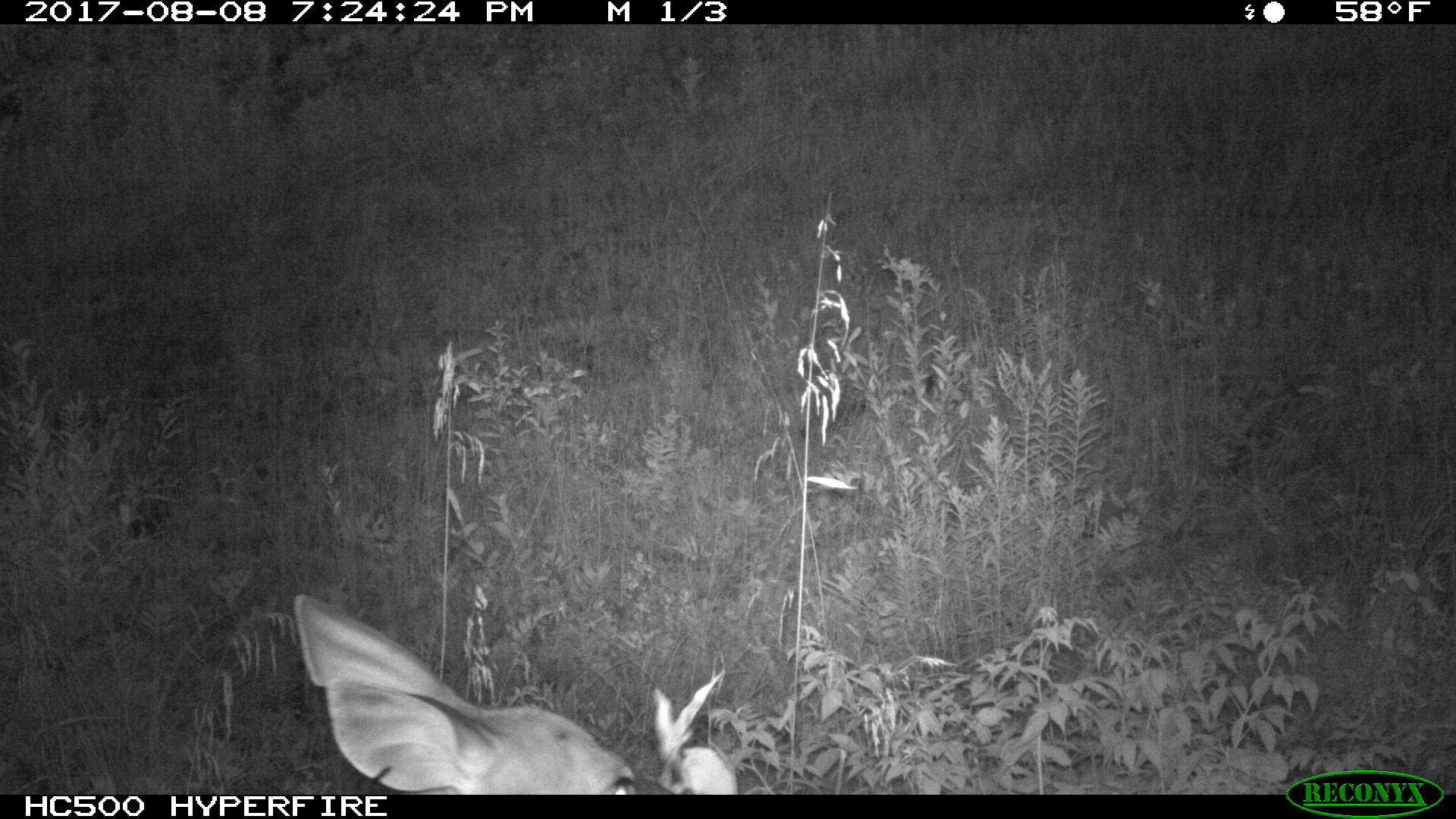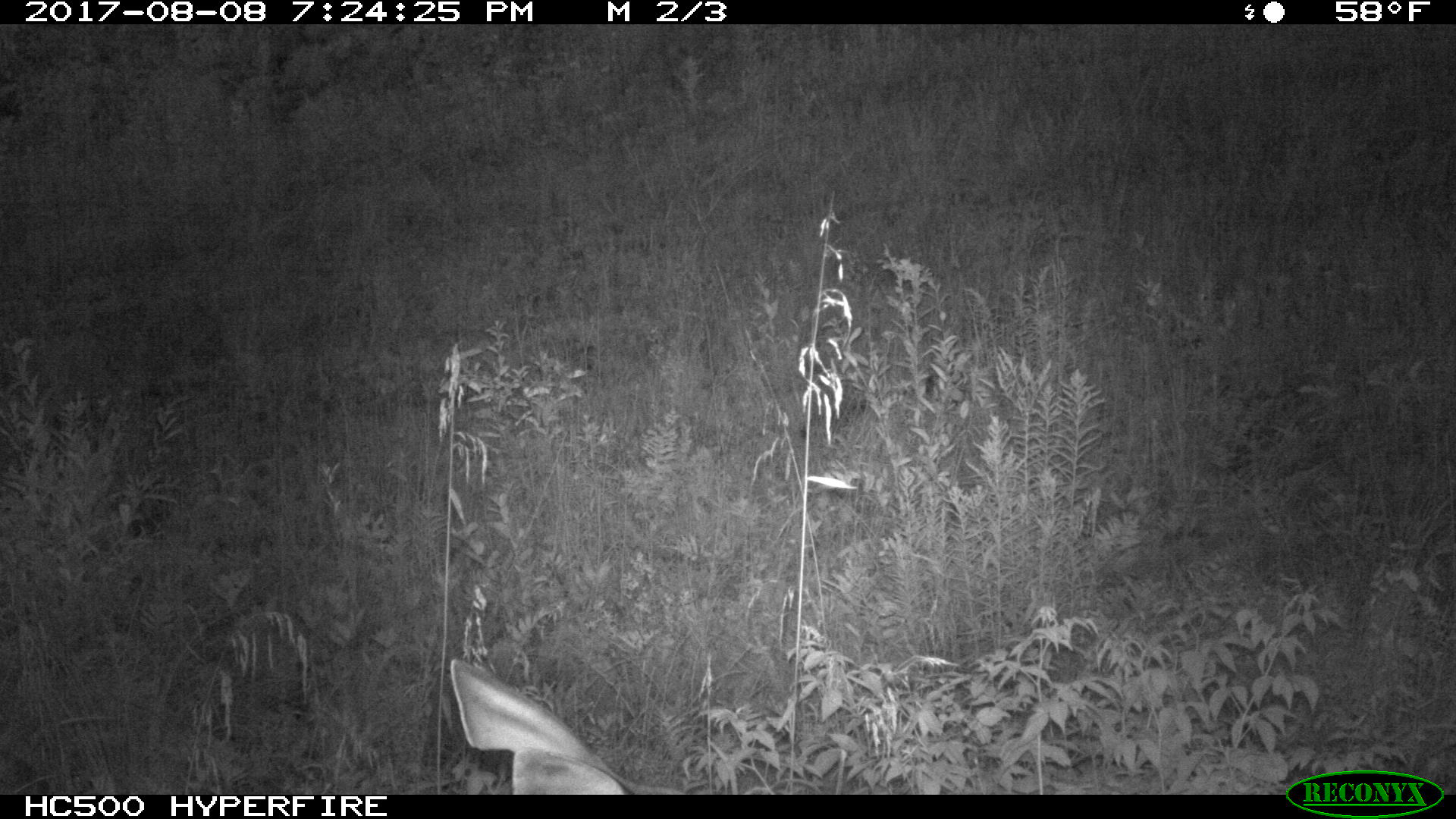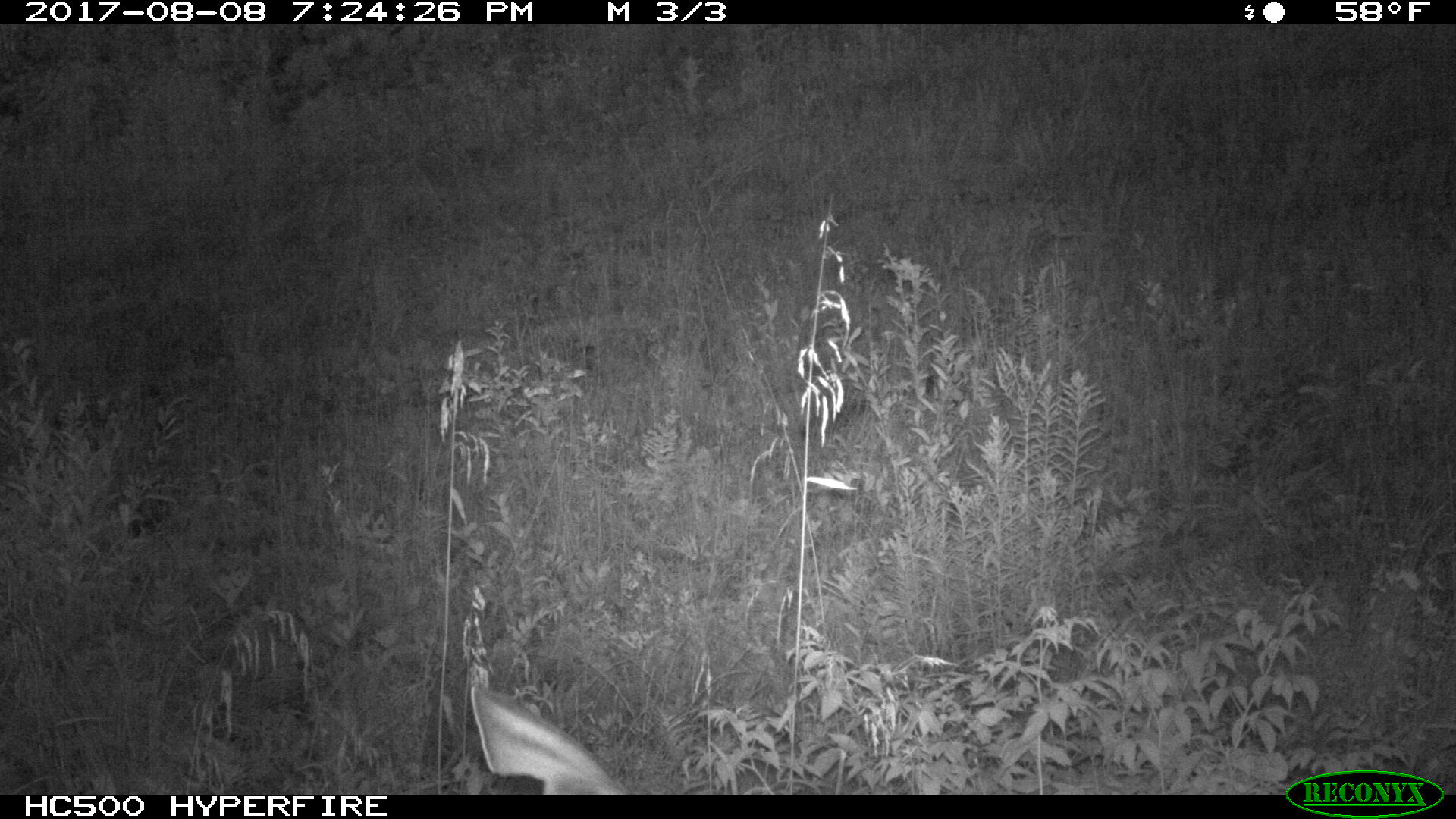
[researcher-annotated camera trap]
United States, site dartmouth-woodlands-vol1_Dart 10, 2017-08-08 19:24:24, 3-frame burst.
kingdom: Animalia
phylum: Chordata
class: Mammalia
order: Artiodactyla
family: Cervidae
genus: Odocoileus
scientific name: Odocoileus virginianus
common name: white-tailed deer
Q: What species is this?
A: White-tailed deer (Odocoileus virginianus).